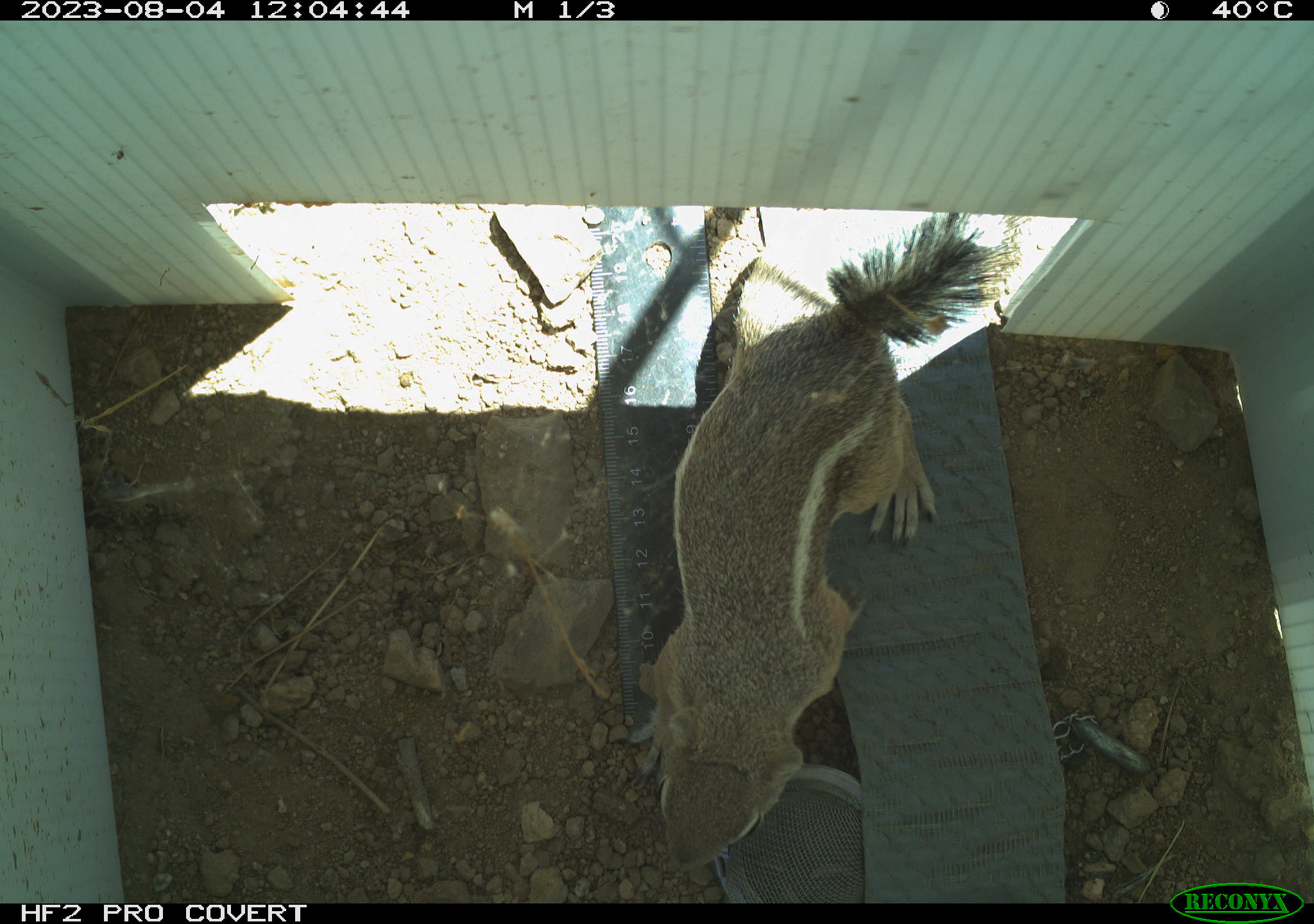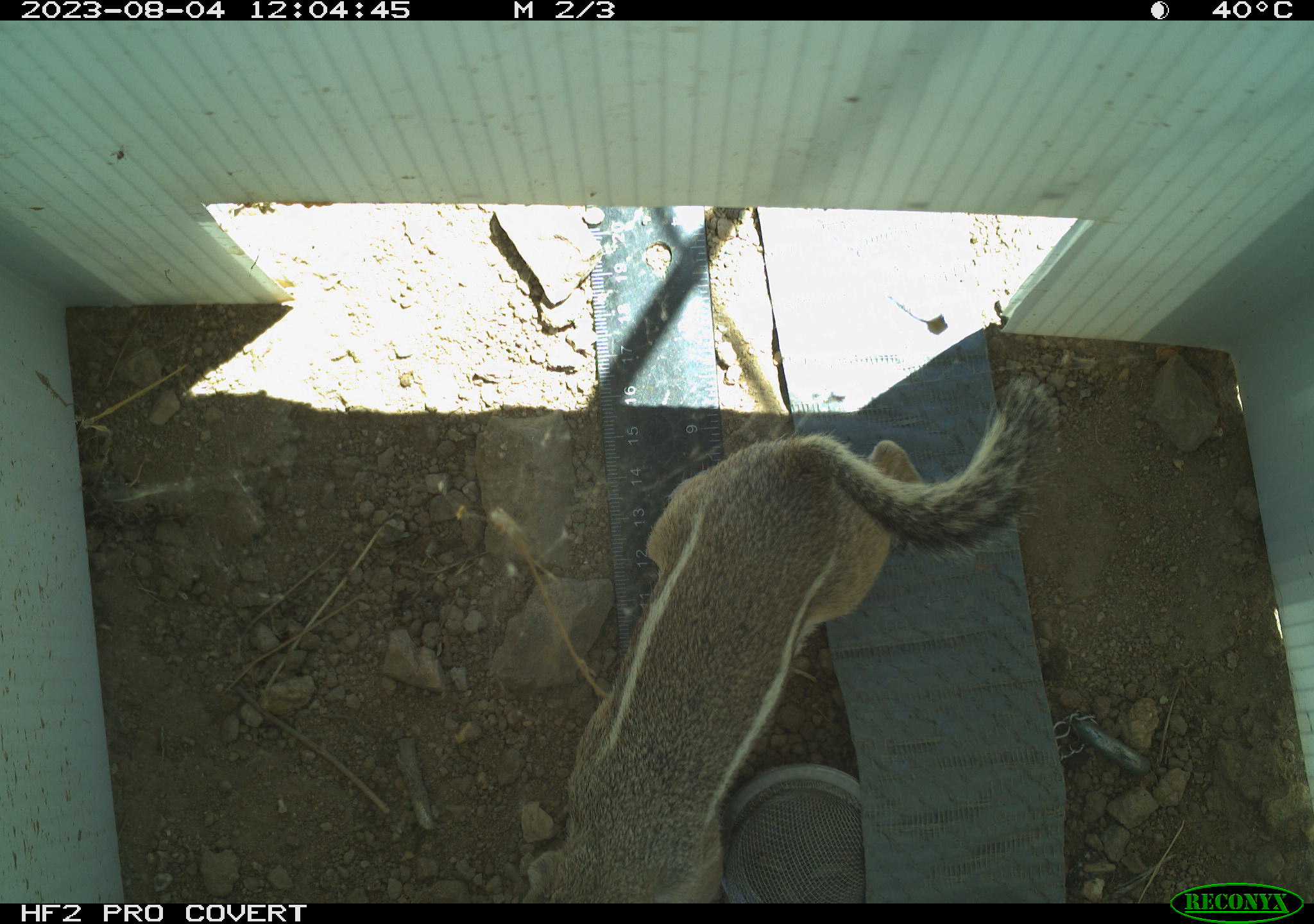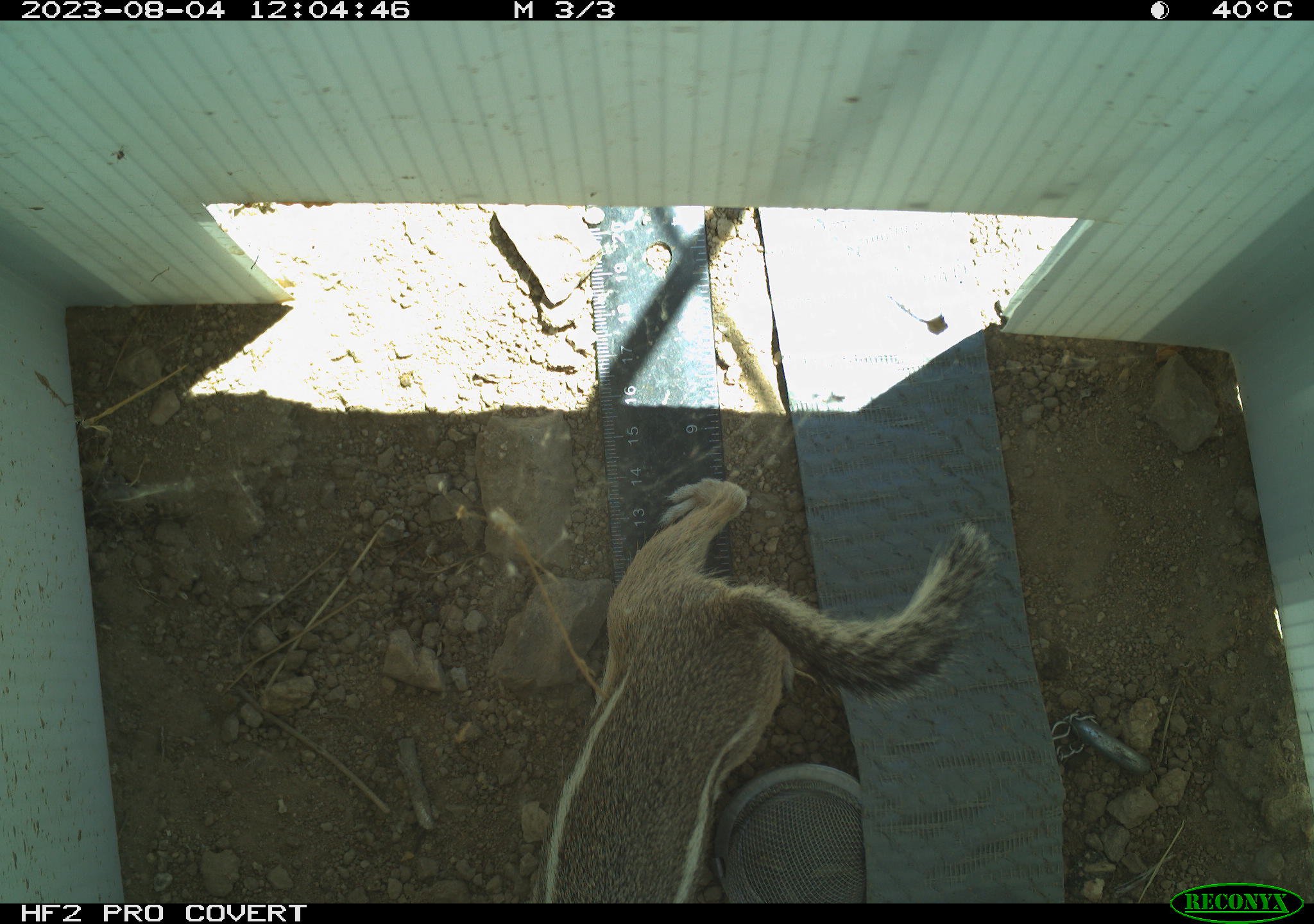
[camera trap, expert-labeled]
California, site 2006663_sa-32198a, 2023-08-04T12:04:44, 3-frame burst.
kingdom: Animalia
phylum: Chordata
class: Mammalia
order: Rodentia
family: Sciuridae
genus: Ammospermophilus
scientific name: Ammospermophilus leucurus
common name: white-tailed antelope squirrel